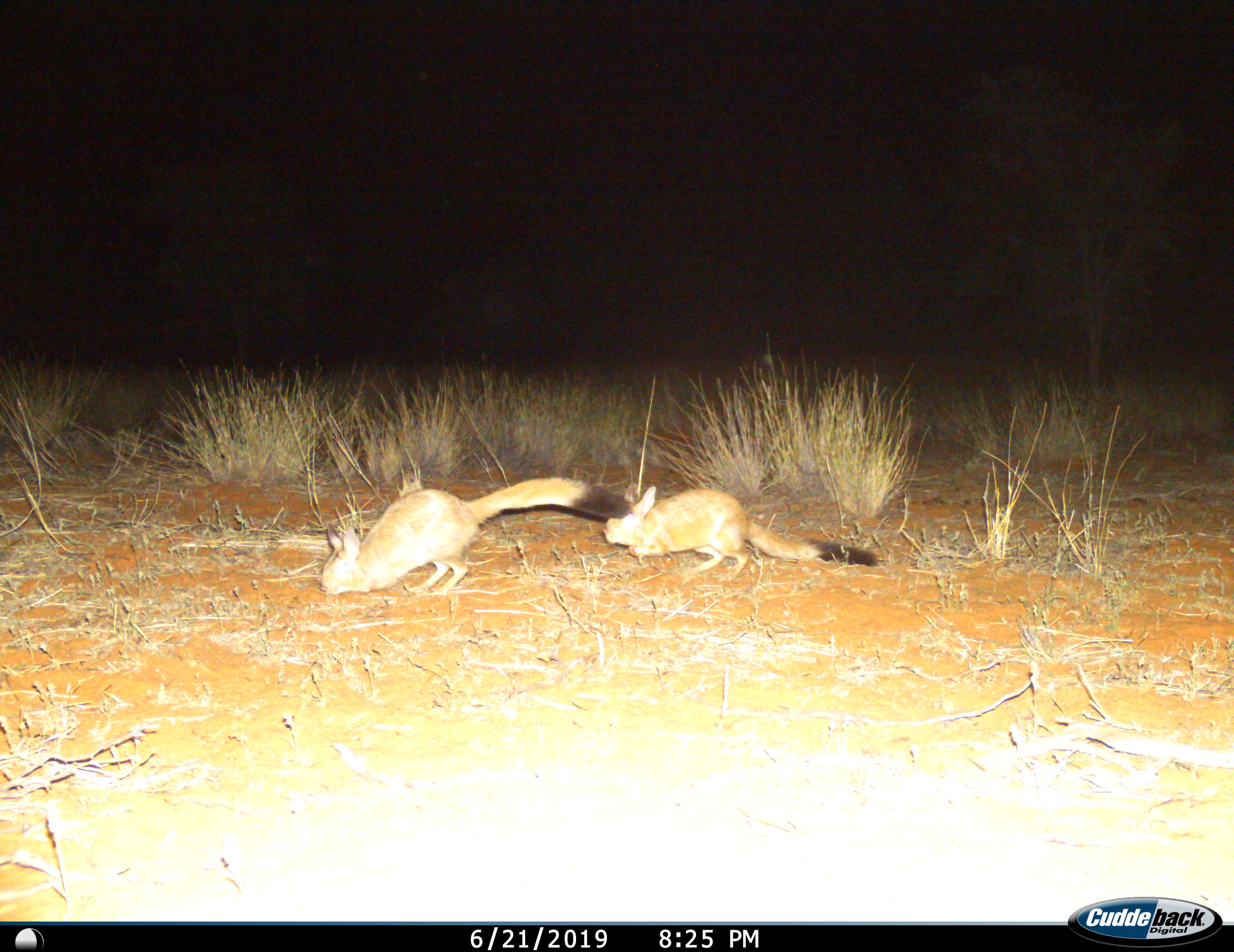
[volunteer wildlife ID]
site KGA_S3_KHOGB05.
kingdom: Animalia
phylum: Chordata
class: Mammalia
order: Rodentia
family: Pedetidae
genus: Pedetes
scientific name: Pedetes capensis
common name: springhare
Springhare (Pedetes capensis), count 2. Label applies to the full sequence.